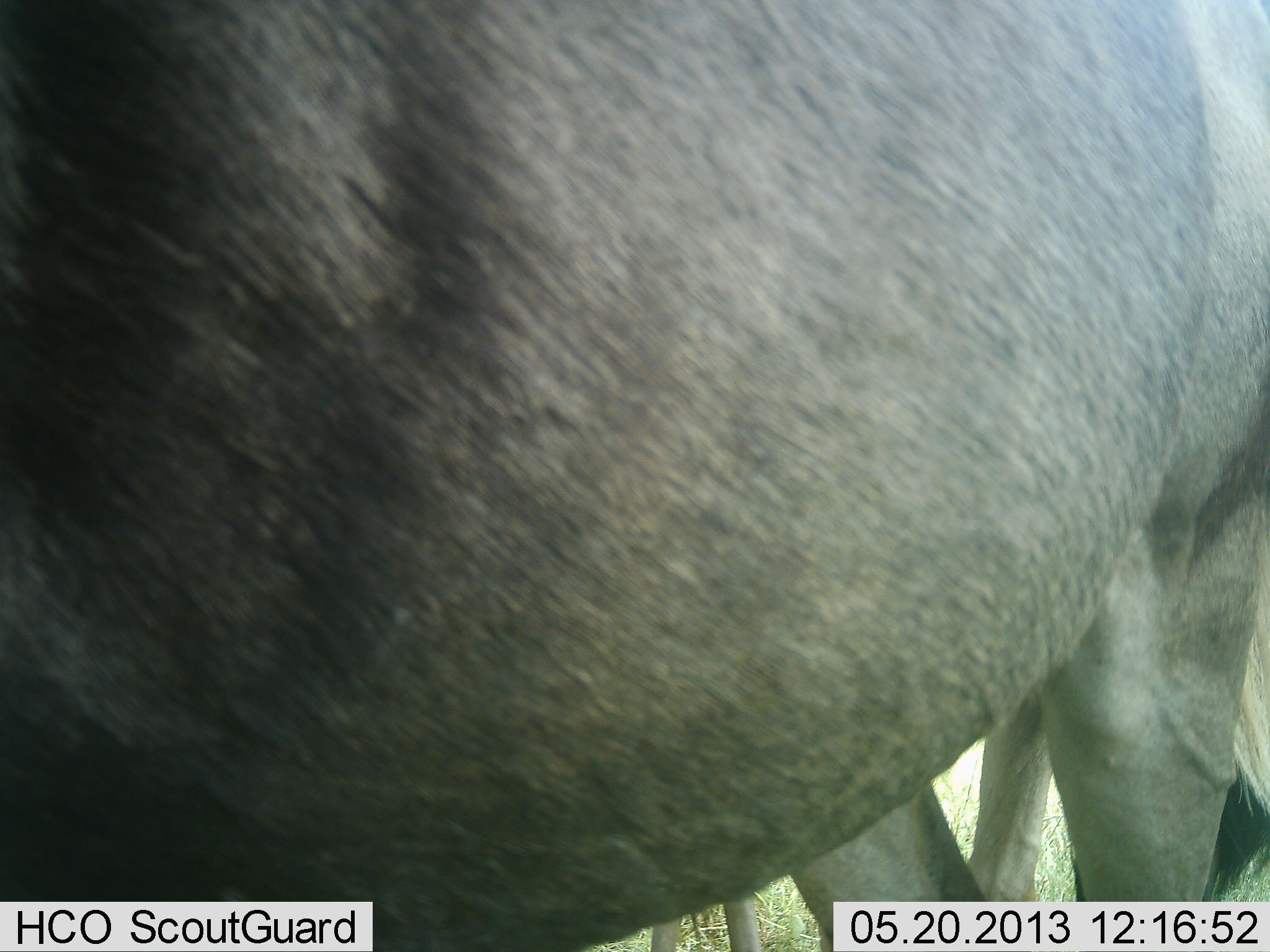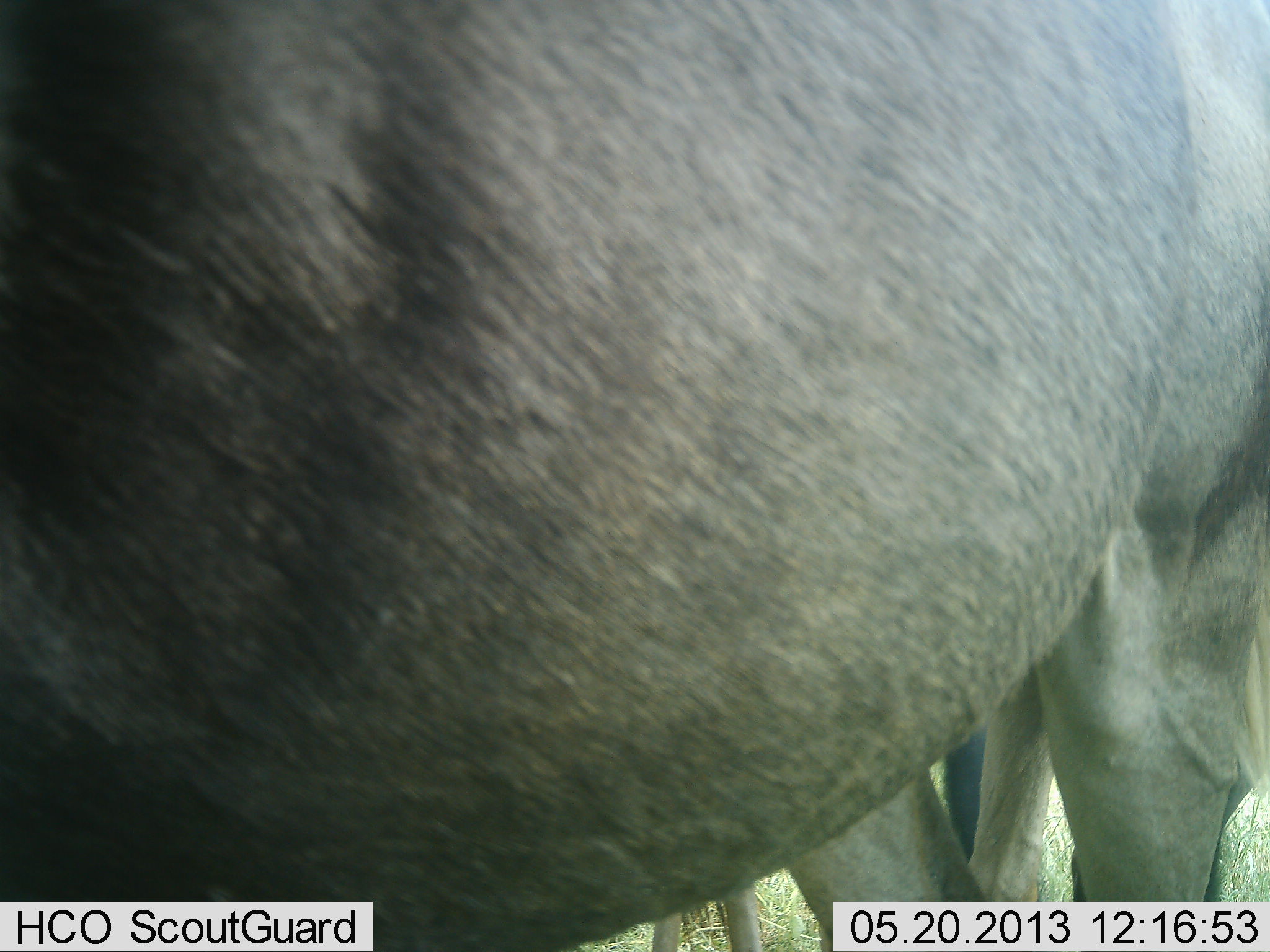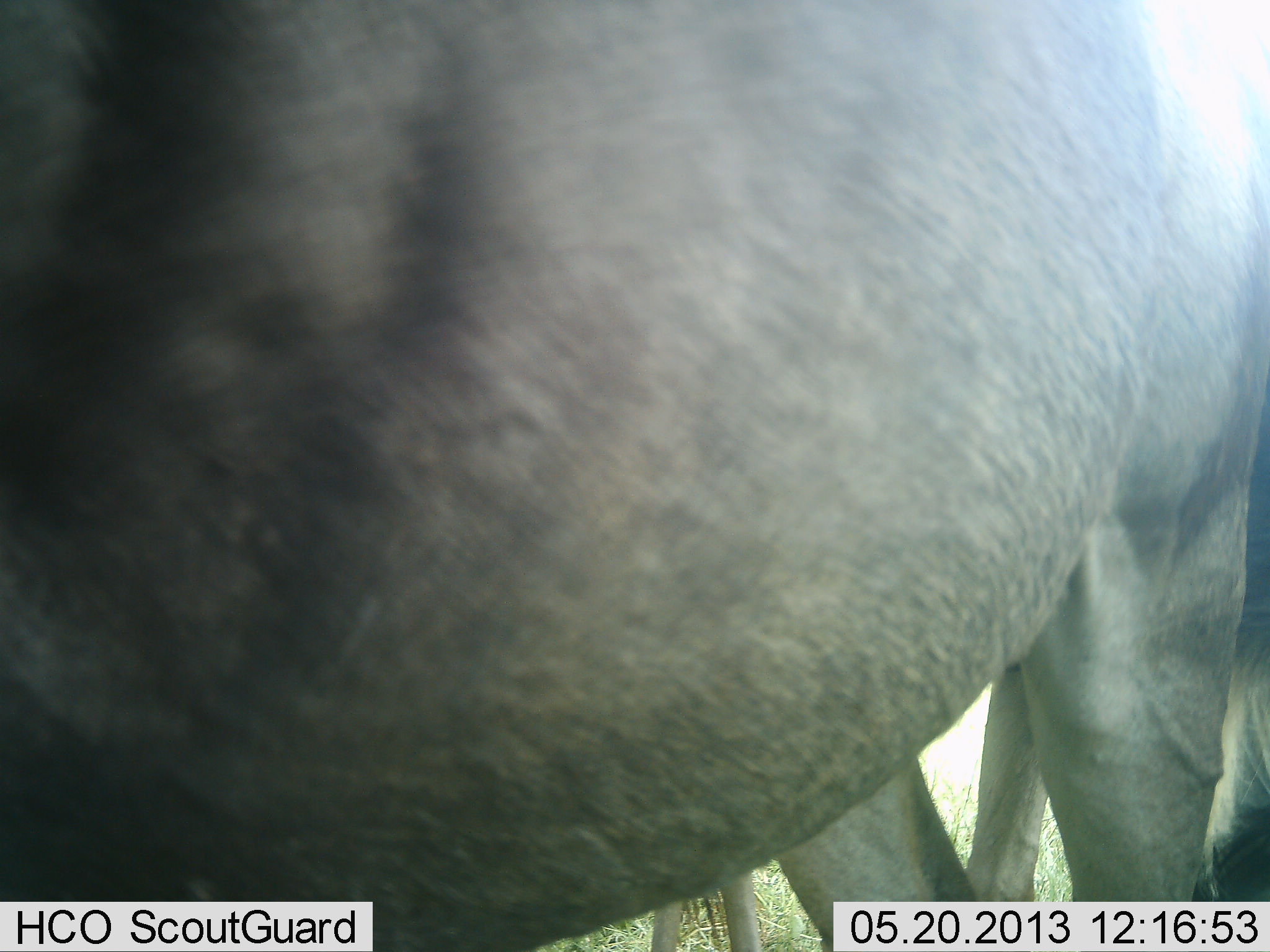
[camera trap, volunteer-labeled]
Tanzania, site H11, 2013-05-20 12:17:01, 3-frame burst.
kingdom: Animalia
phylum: Chordata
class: Mammalia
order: Artiodactyla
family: Bovidae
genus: Connochaetes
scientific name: Connochaetes taurinus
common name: blue wildebeest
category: wildebeest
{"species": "wildebeest (blue wildebeest) (Connochaetes taurinus)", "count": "2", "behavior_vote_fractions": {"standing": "100%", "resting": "0%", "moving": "10%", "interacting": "0%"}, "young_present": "0%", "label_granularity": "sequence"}